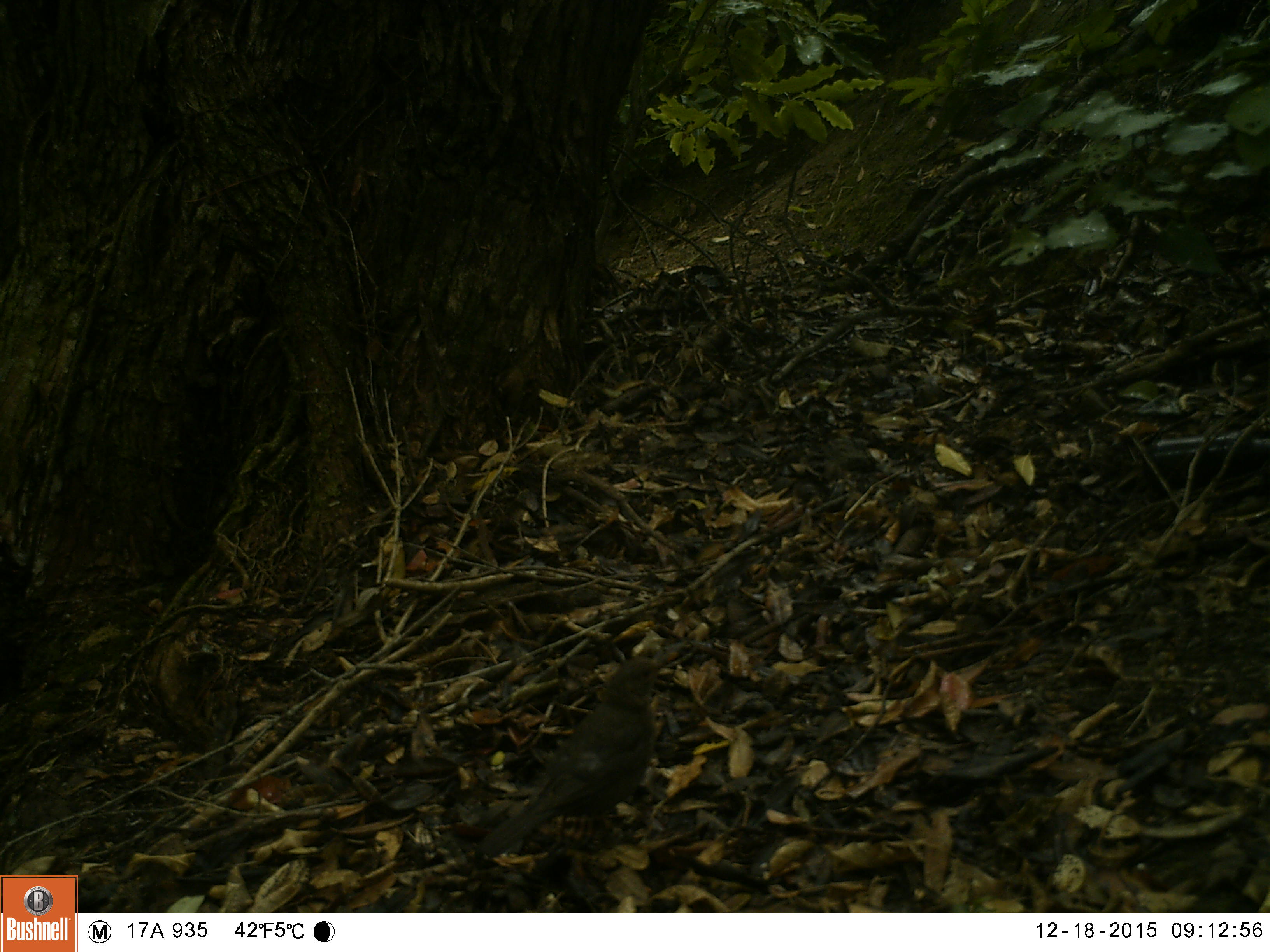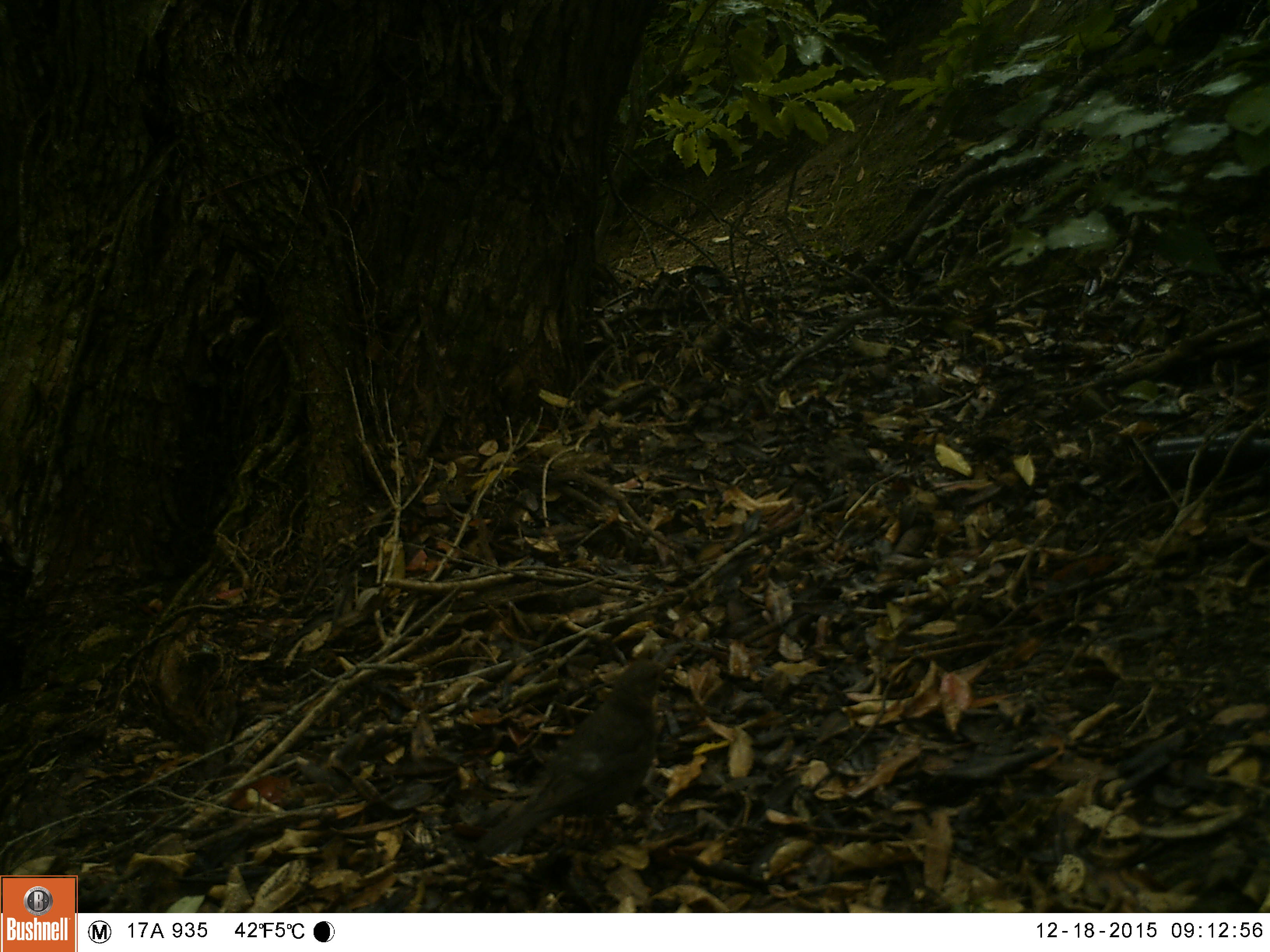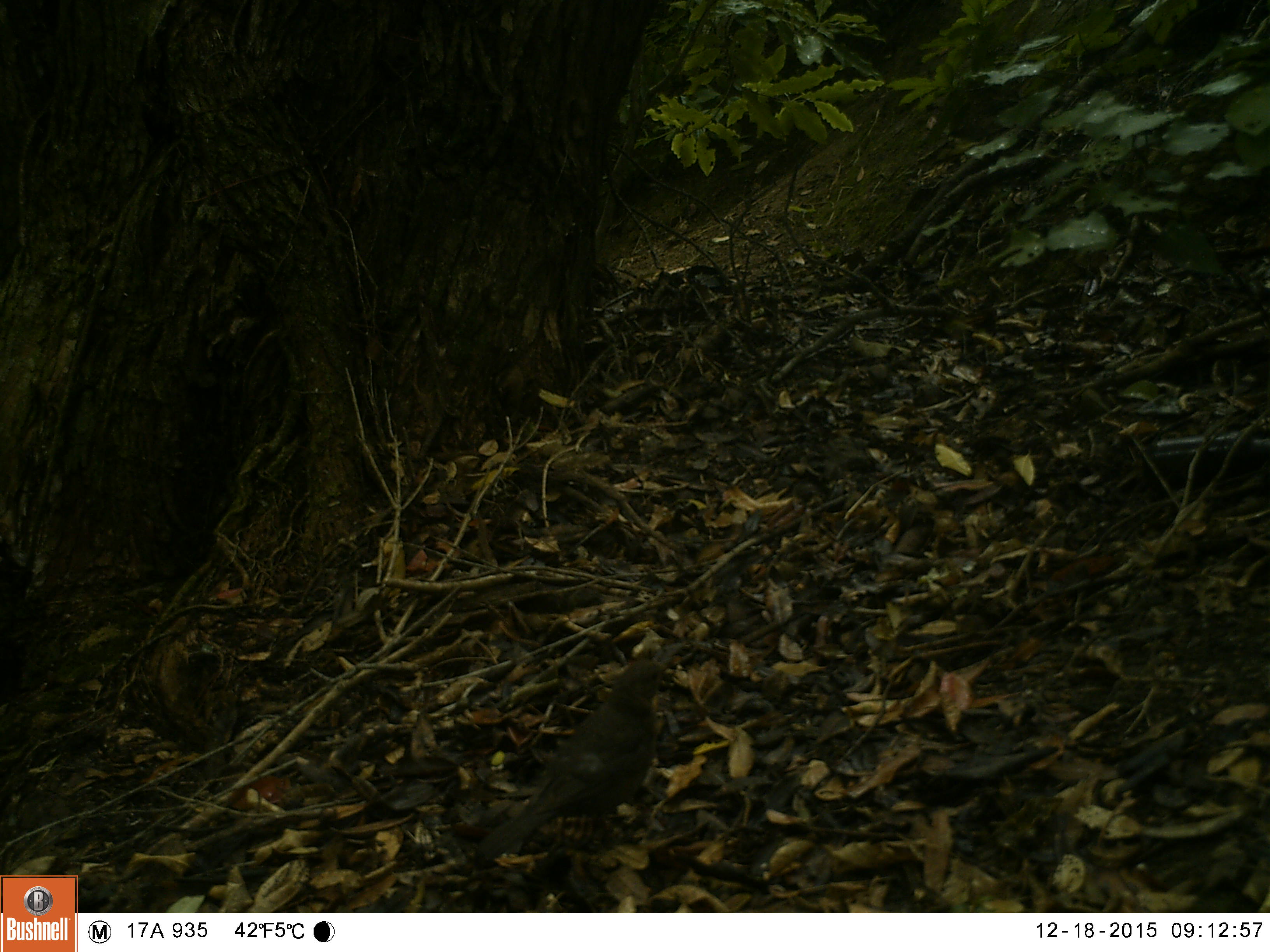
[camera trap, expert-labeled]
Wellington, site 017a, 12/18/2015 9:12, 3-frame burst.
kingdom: Animalia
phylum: Chordata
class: Aves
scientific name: Aves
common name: bird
Bird (Aves).